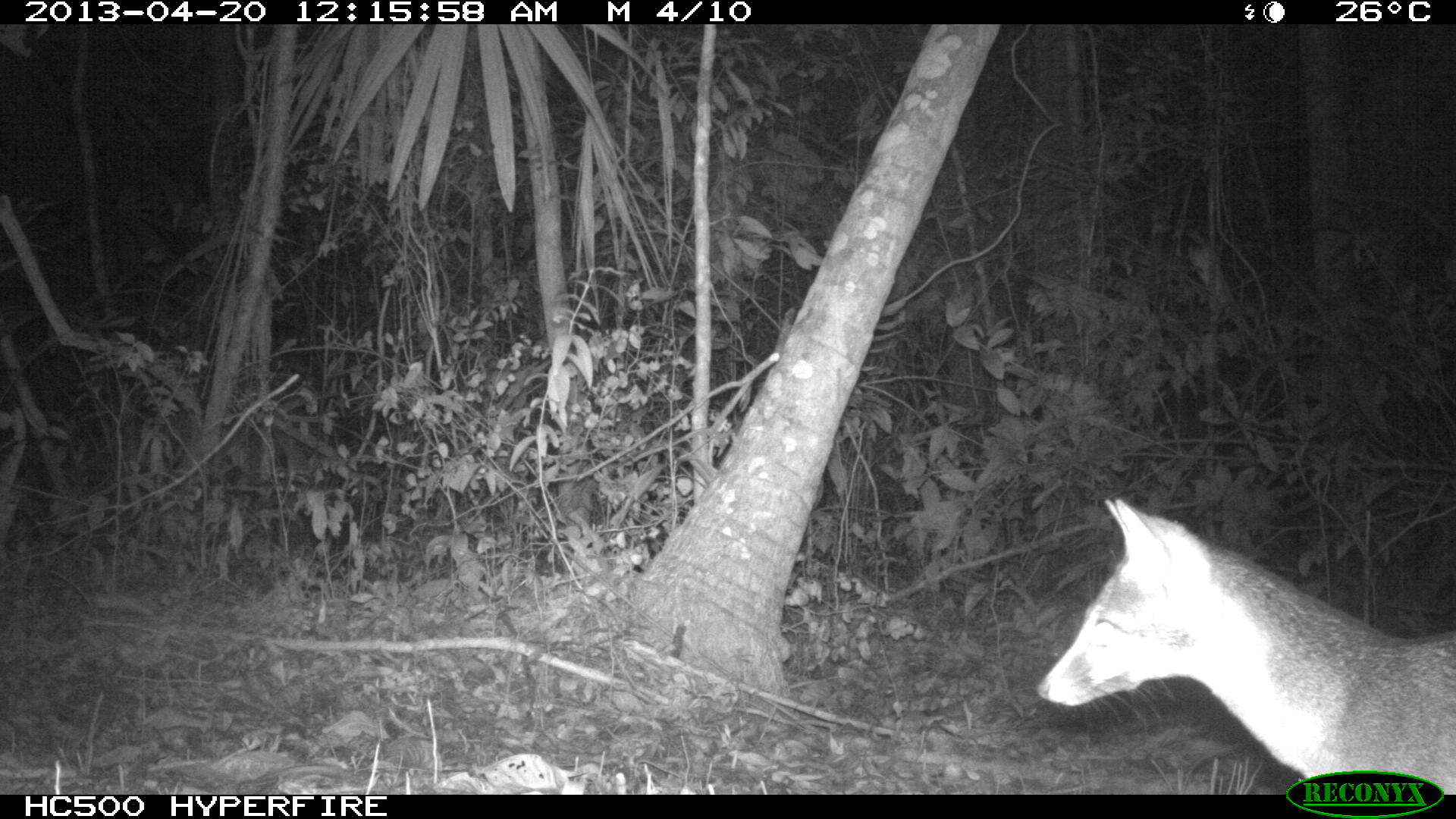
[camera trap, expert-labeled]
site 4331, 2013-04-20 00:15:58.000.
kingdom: Animalia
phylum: Chordata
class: Mammalia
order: Carnivora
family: Canidae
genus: Urocyon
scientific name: Urocyon cinereoargenteus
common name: gray fox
Urocyon cinereoargenteus (gray fox), count 1.